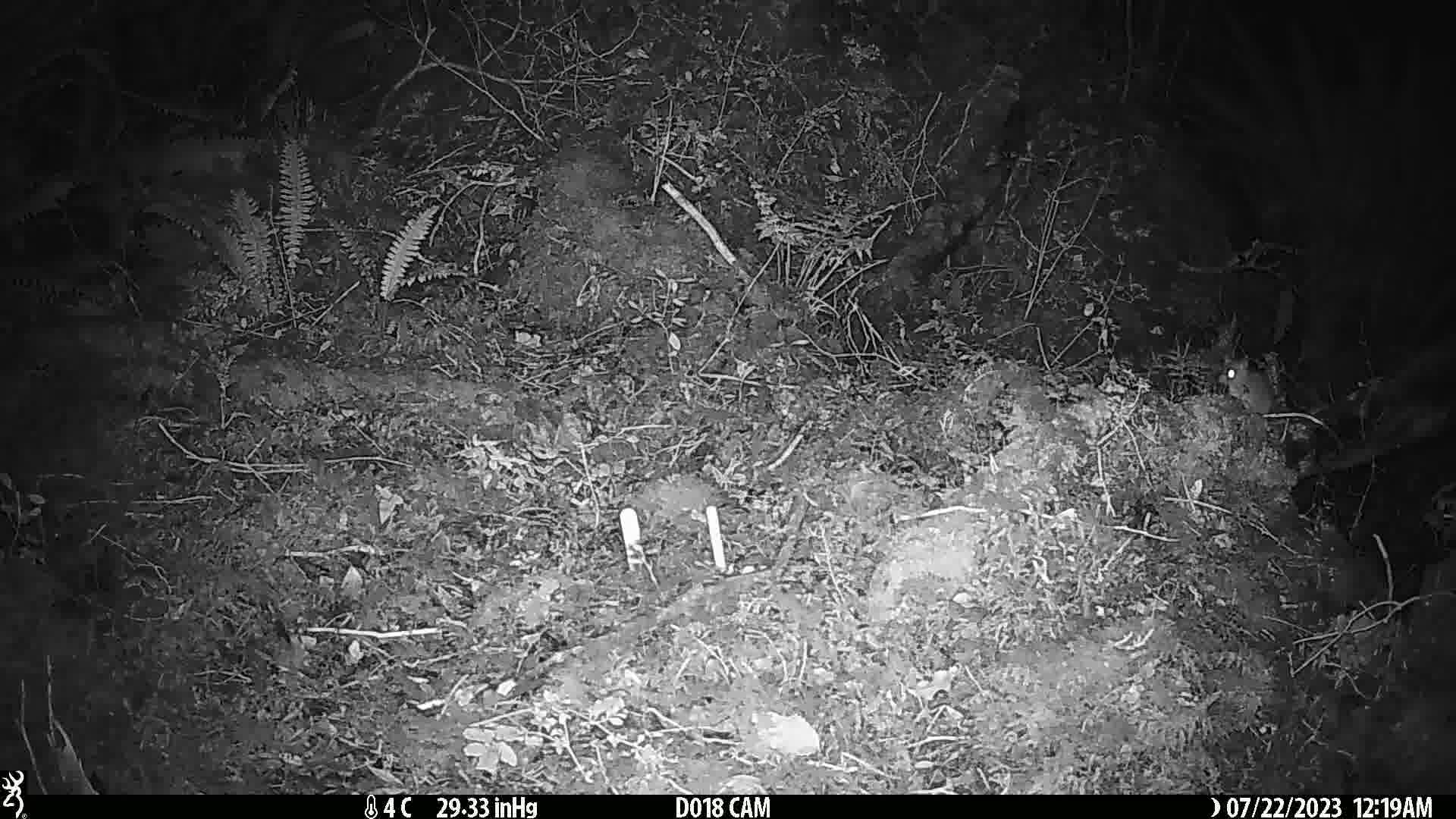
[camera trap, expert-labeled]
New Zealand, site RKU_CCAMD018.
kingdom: Animalia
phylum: Chordata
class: Mammalia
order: Rodentia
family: Muridae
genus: Rattus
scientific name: Rattus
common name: rat